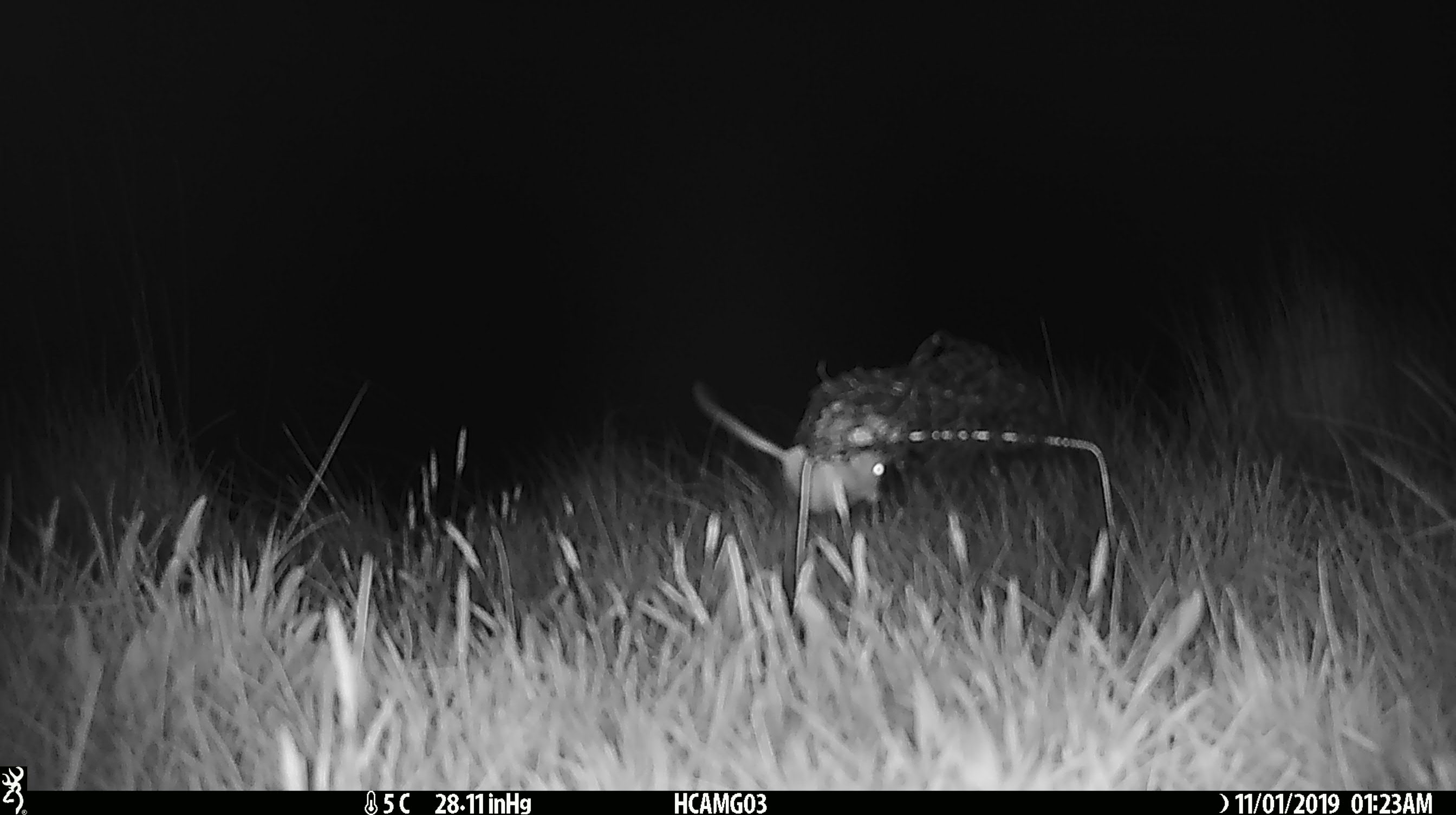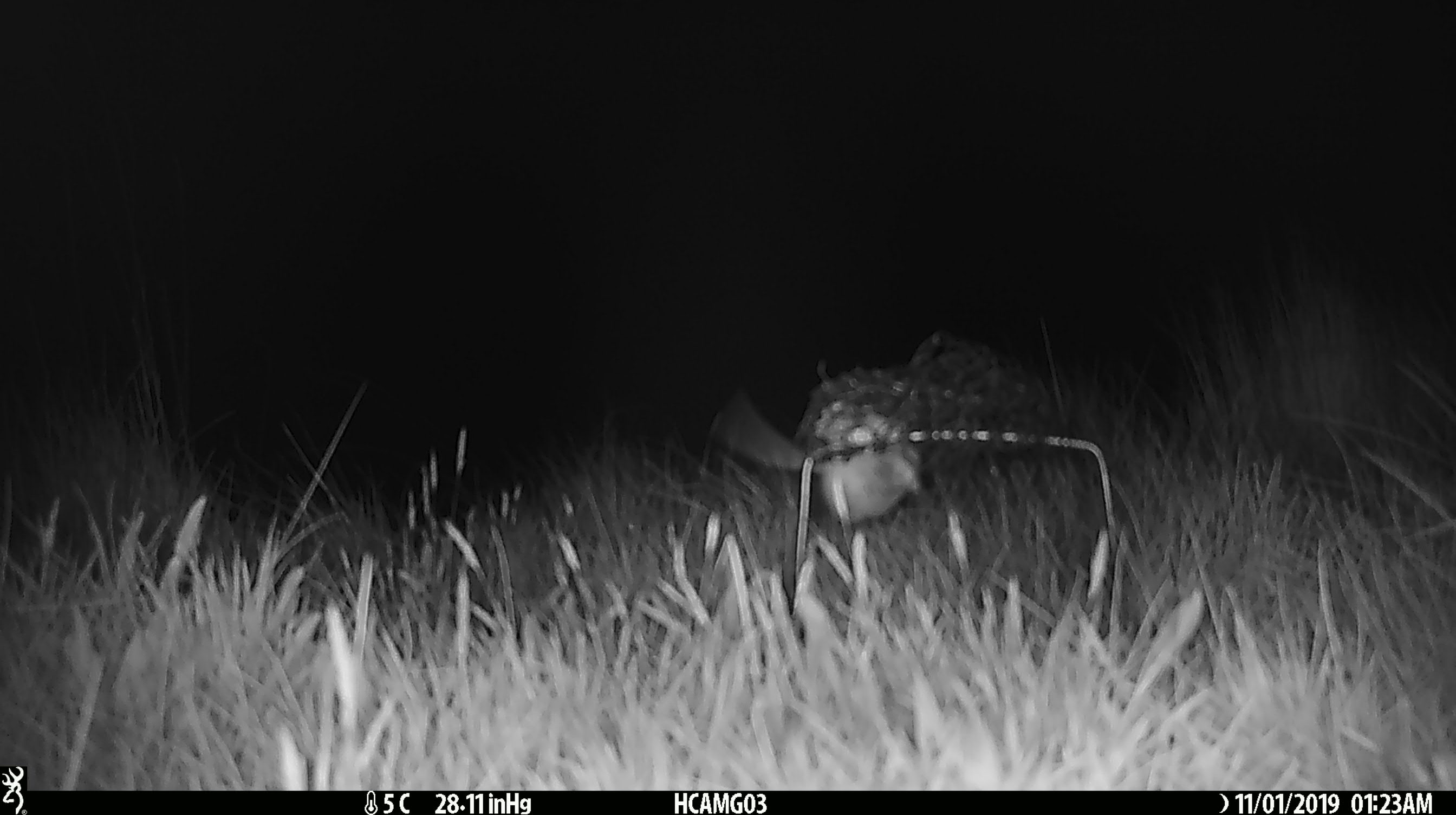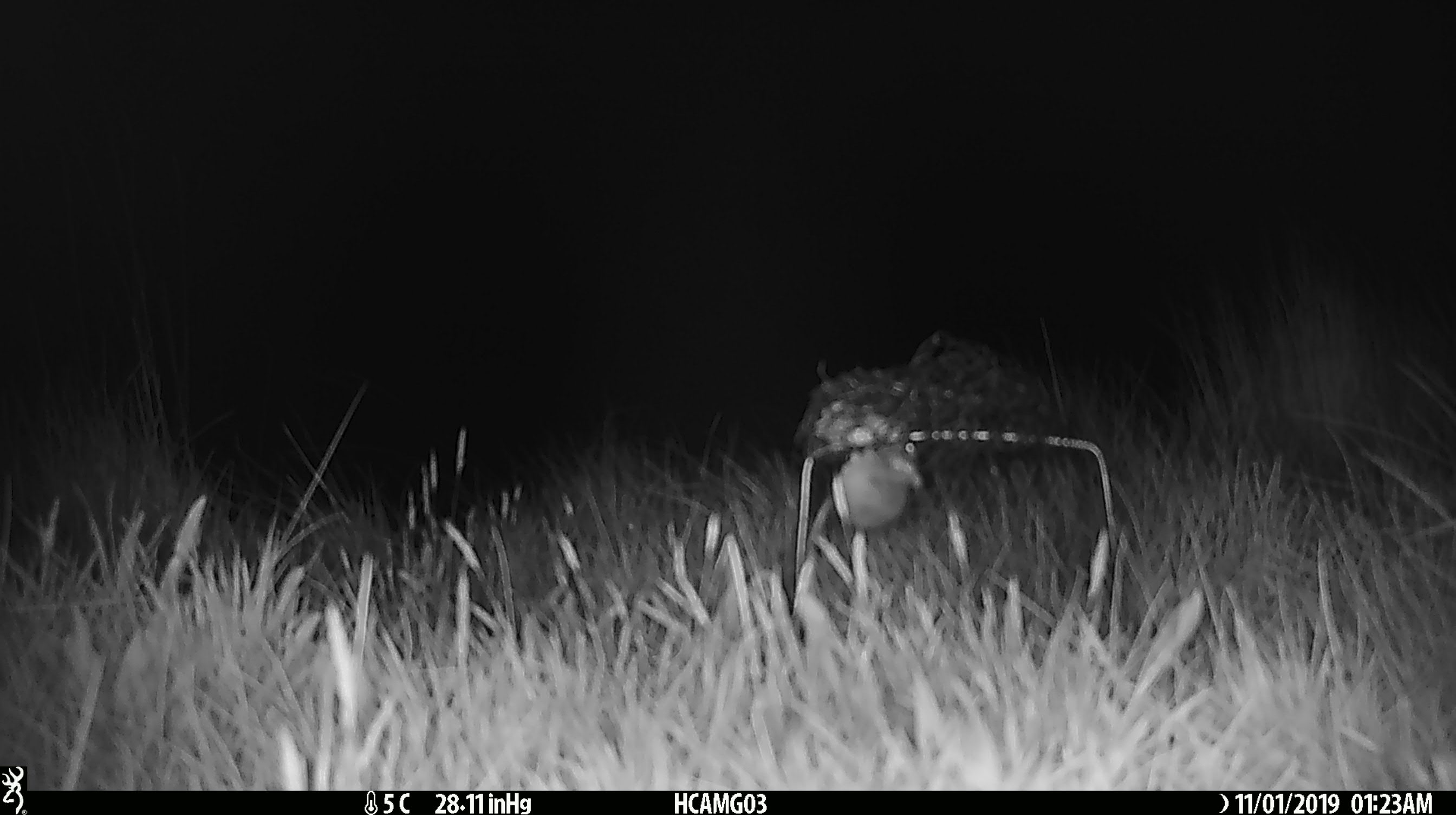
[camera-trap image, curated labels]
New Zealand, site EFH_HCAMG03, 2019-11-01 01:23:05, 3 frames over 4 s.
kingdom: Animalia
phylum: Chordata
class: Mammalia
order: Rodentia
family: Muridae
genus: Mus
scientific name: Mus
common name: mouse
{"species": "mouse (Mus)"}